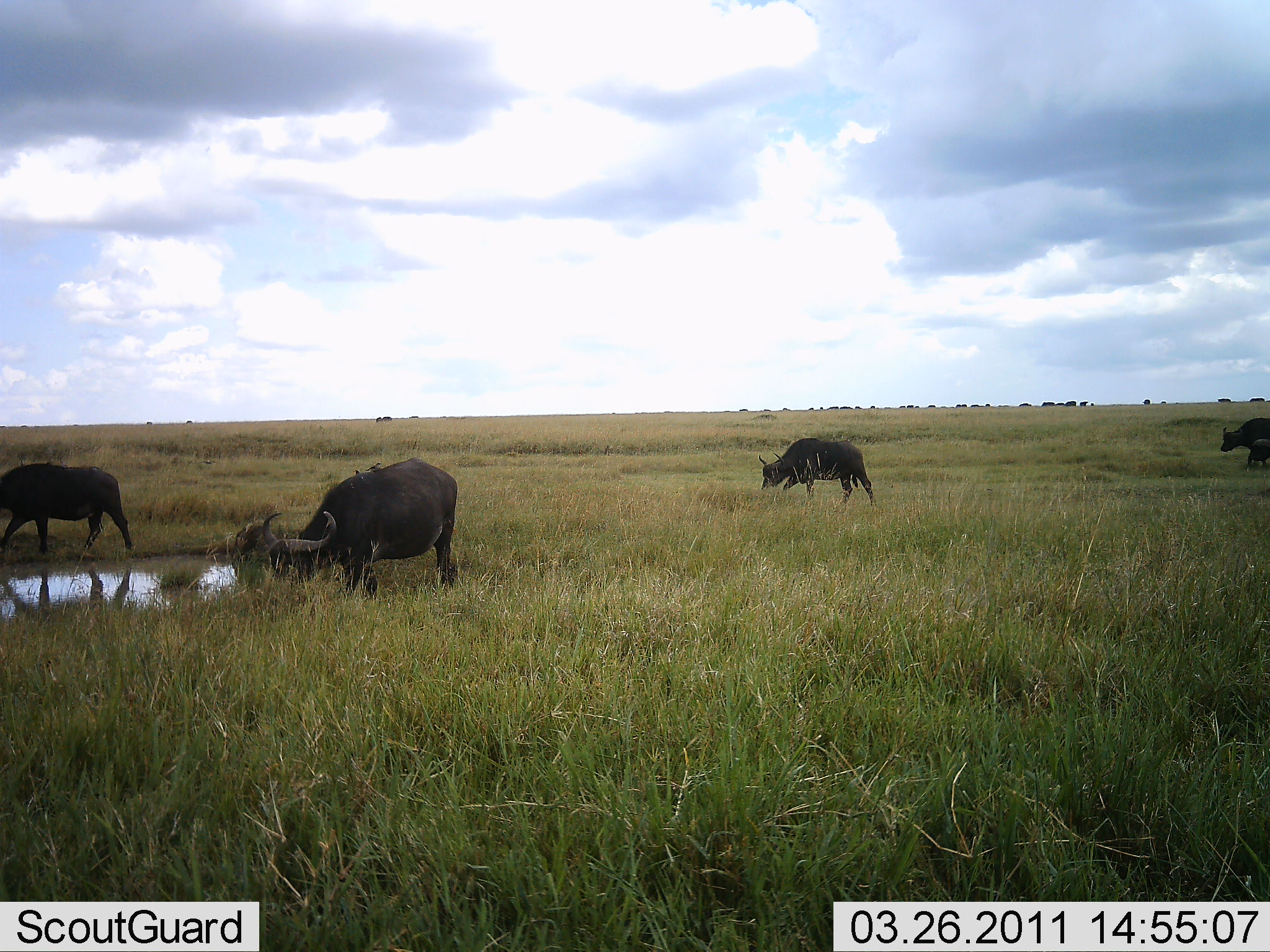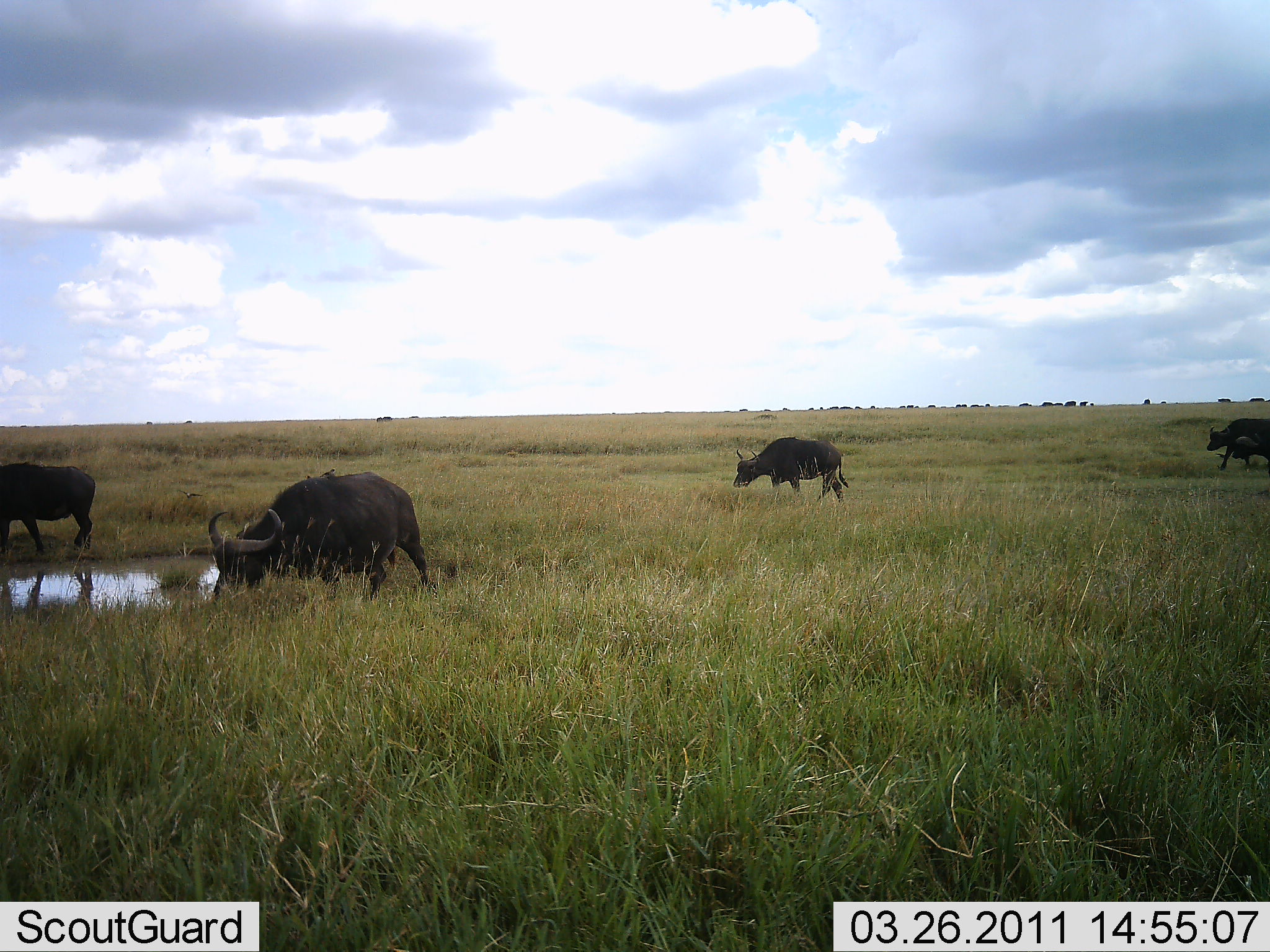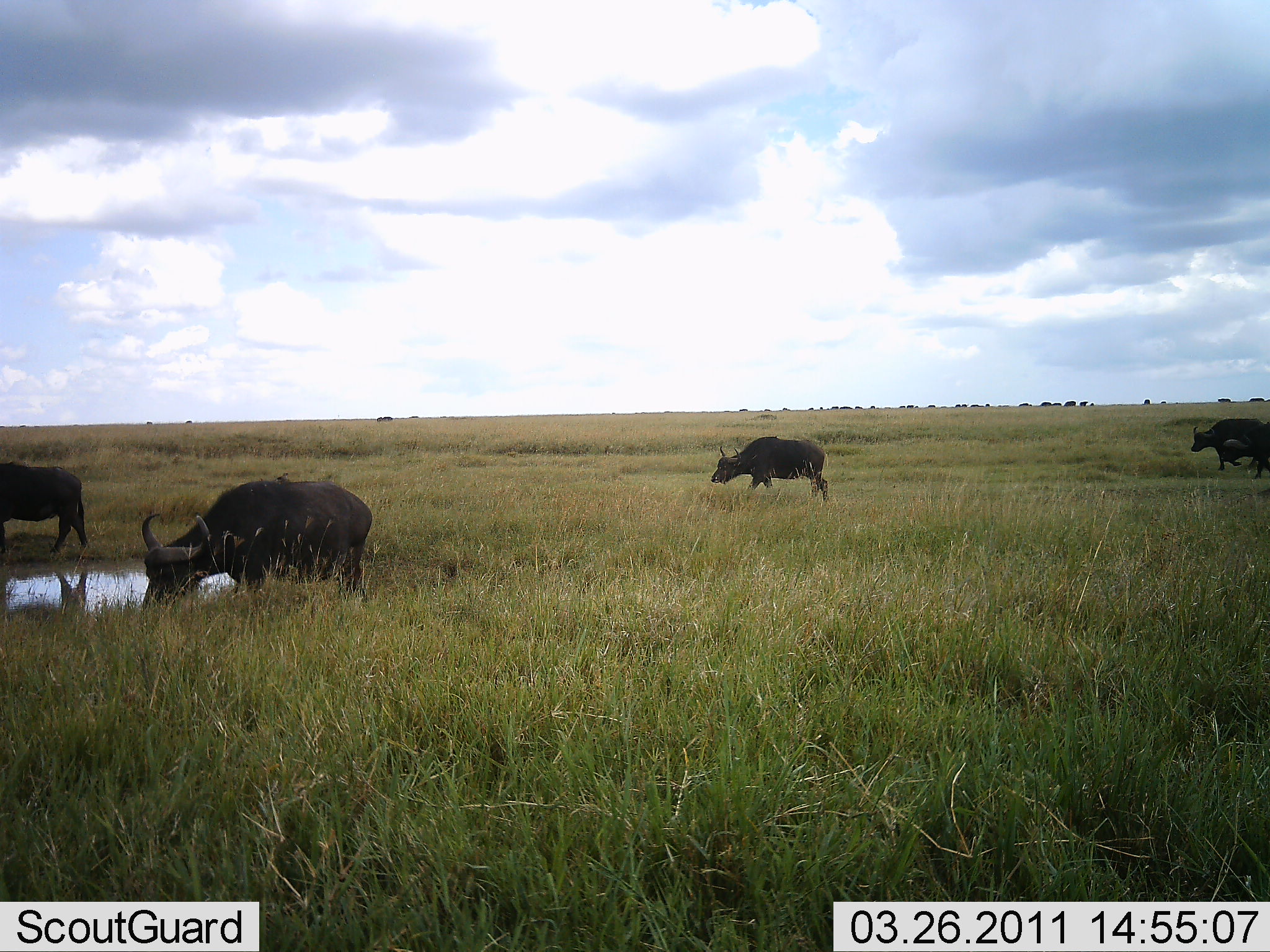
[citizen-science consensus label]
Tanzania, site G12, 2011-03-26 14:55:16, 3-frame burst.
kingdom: Animalia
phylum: Chordata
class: Mammalia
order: Artiodactyla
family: Bovidae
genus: Syncerus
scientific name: Syncerus caffer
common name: cape buffalo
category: buffalo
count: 4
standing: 17%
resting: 0%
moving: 100%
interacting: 8%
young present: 0%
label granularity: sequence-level